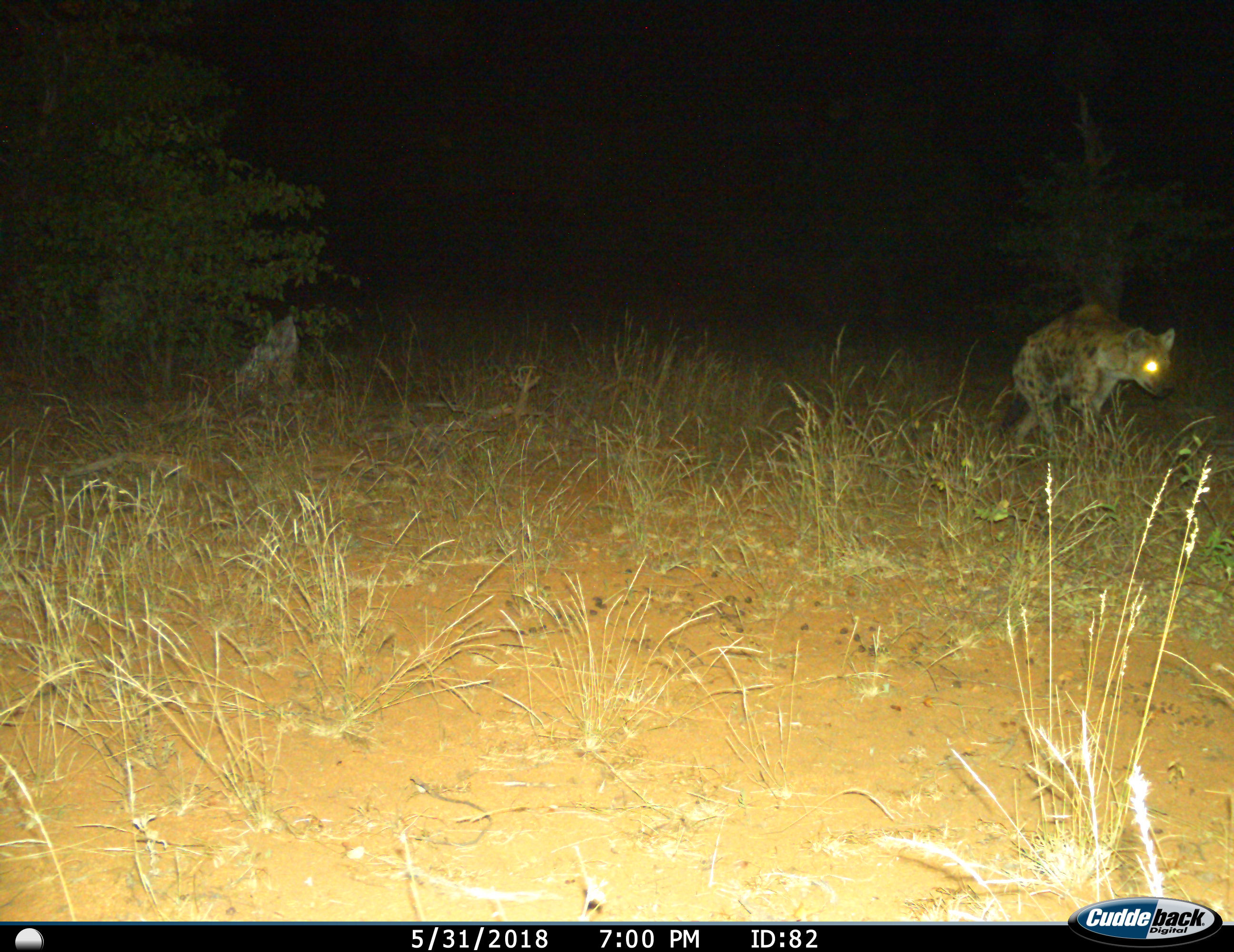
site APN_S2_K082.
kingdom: Animalia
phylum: Chordata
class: Mammalia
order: Carnivora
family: Hyaenidae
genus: Crocuta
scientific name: Crocuta crocuta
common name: spotted hyena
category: hyenaspotted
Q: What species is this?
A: Hyenaspotted (spotted hyena) (Crocuta crocuta).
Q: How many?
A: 1.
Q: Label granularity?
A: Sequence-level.